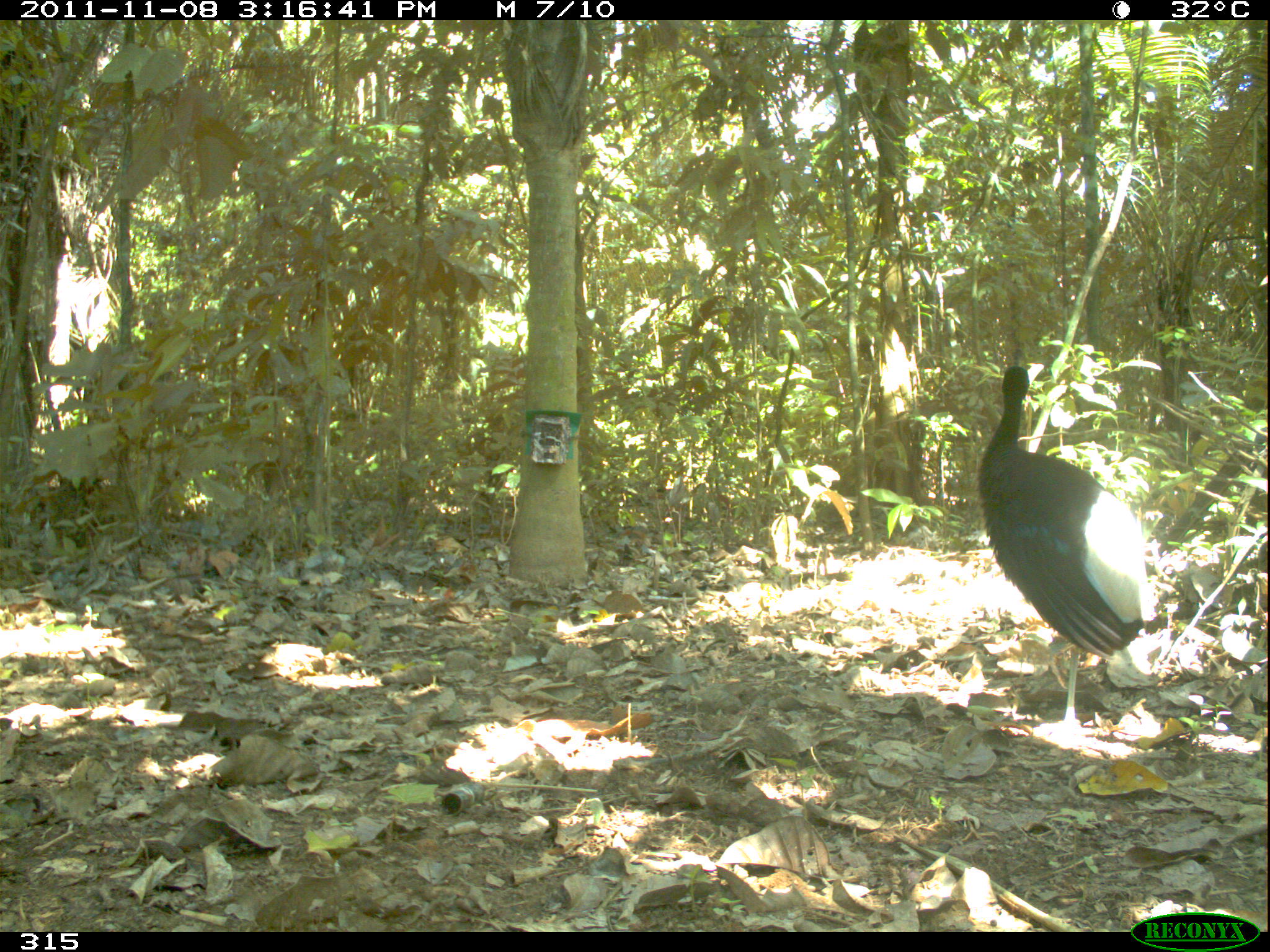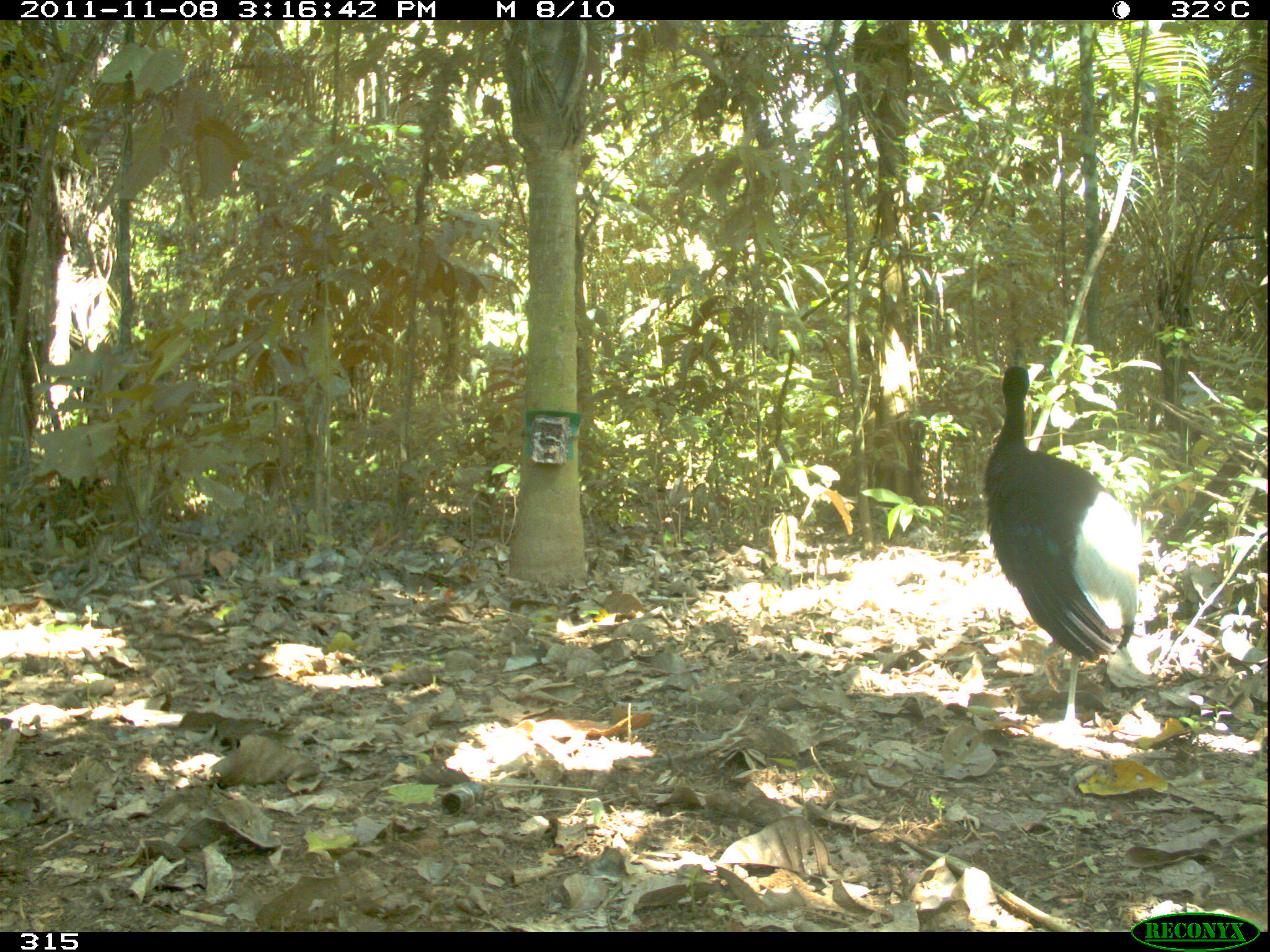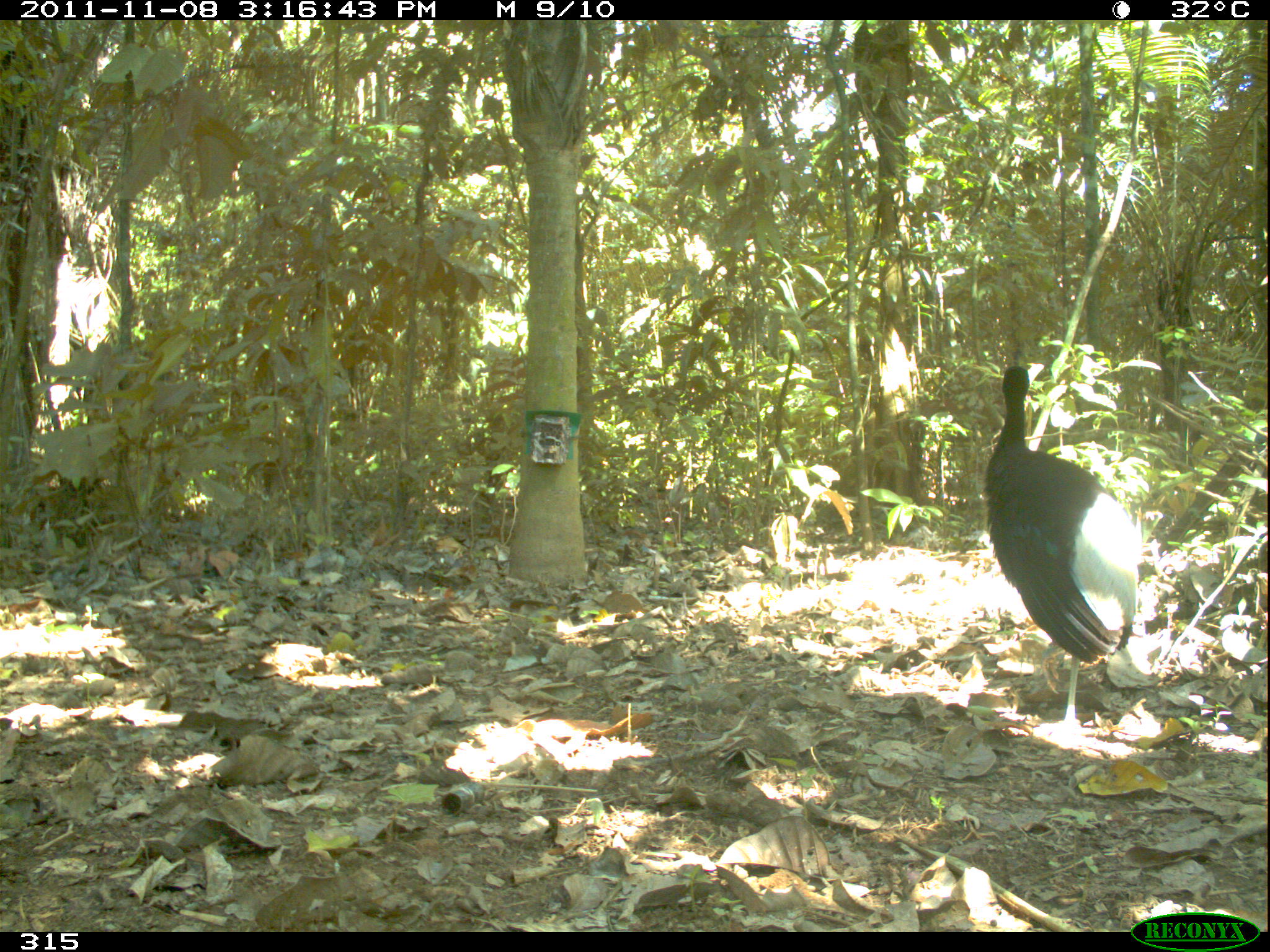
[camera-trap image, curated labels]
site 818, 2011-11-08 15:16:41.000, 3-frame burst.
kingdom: Animalia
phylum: Chordata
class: Aves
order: Gruiformes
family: Psophiidae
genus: Psophia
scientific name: Psophia leucoptera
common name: pale-winged trumpeter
Psophia leucoptera (pale-winged trumpeter).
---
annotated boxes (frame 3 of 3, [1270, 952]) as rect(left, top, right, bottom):
psophia leucoptera: rect(981, 356, 1140, 740)